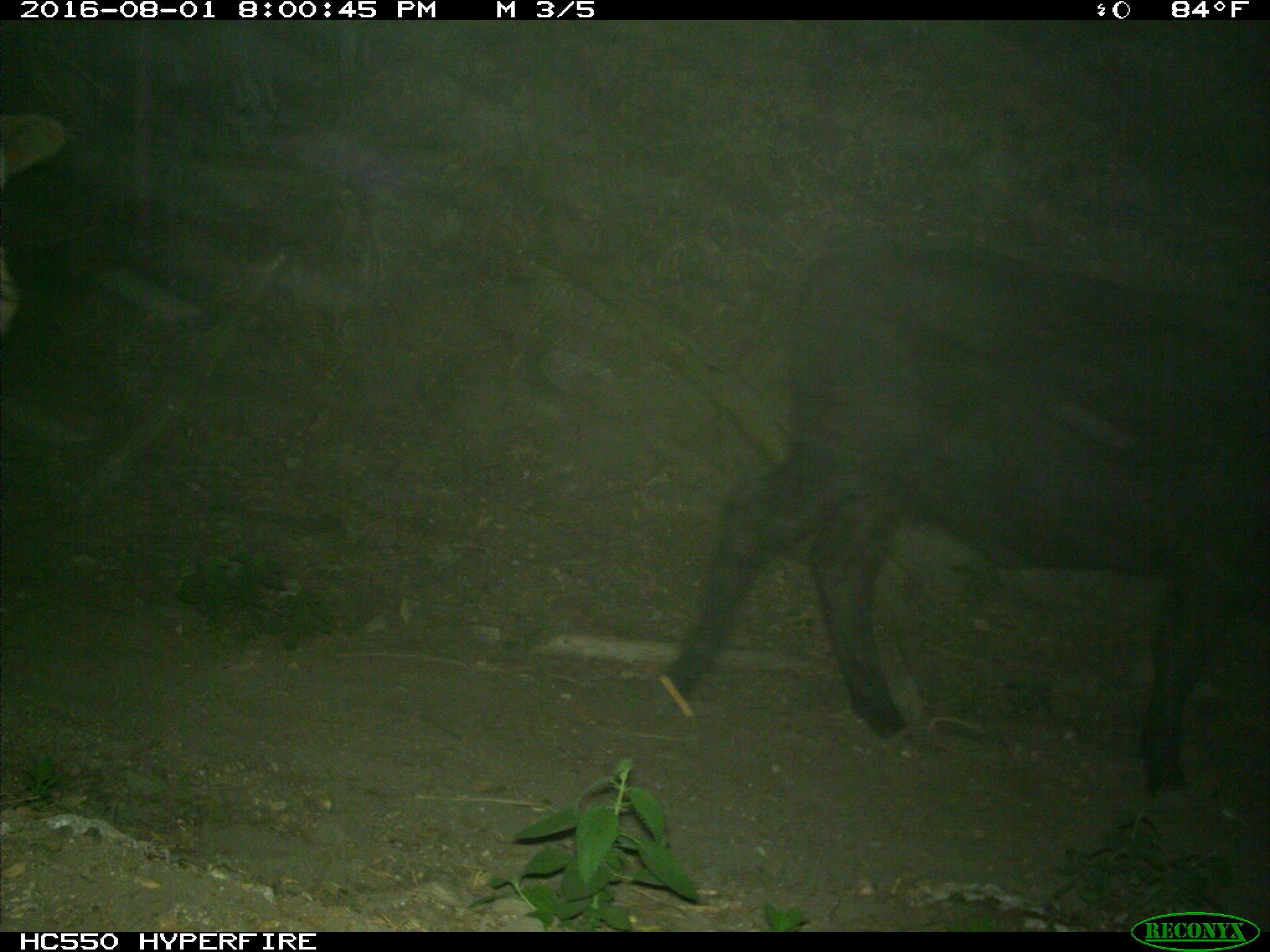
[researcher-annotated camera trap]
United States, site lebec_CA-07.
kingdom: Animalia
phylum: Chordata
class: Mammalia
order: Artiodactyla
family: Bovidae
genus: Bos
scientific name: Bos taurus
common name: domestic cow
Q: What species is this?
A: Bos taurus (domestic cow).